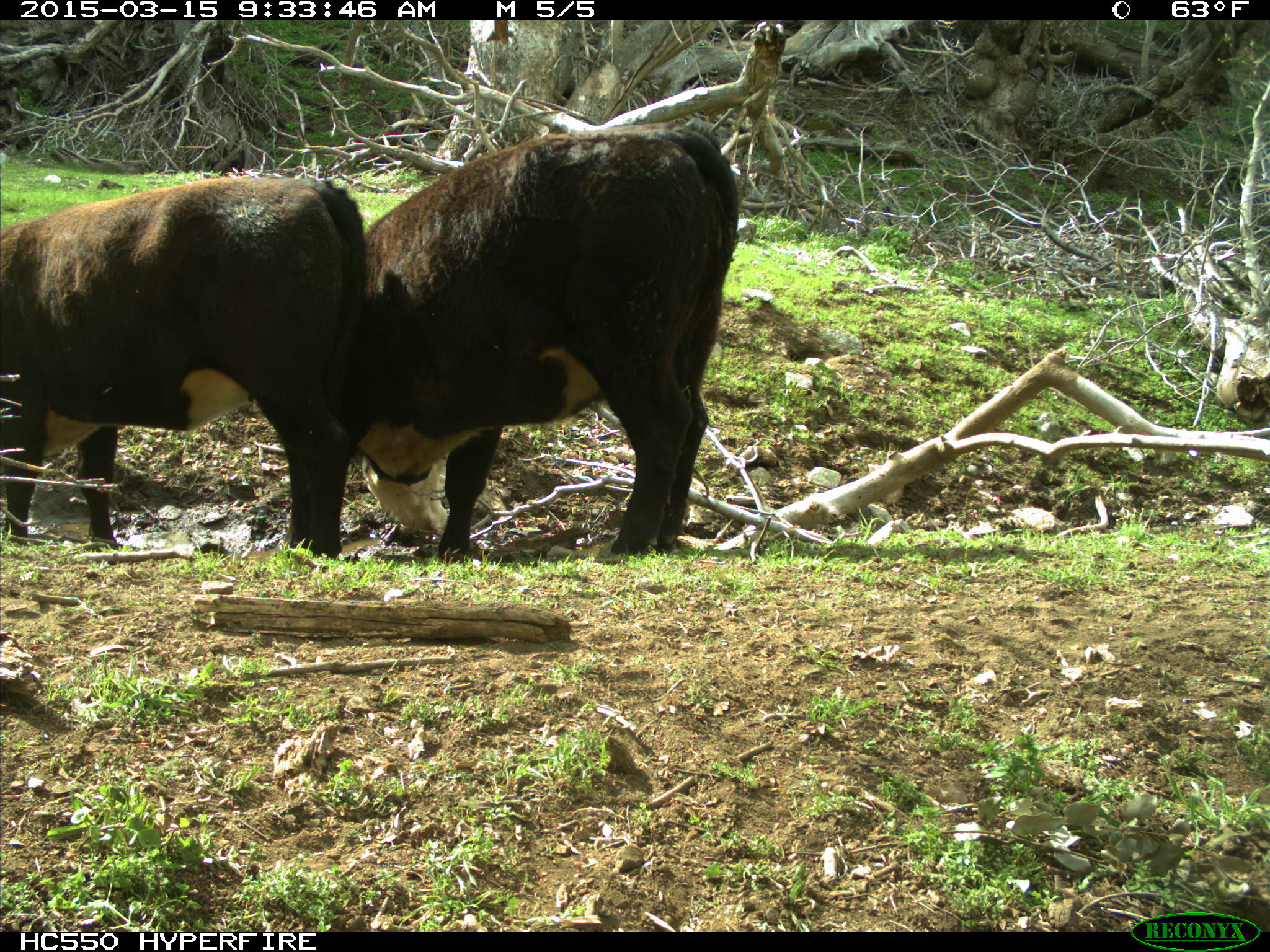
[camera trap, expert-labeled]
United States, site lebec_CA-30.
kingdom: Animalia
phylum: Chordata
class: Mammalia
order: Artiodactyla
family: Bovidae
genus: Bos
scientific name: Bos taurus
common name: domestic cow